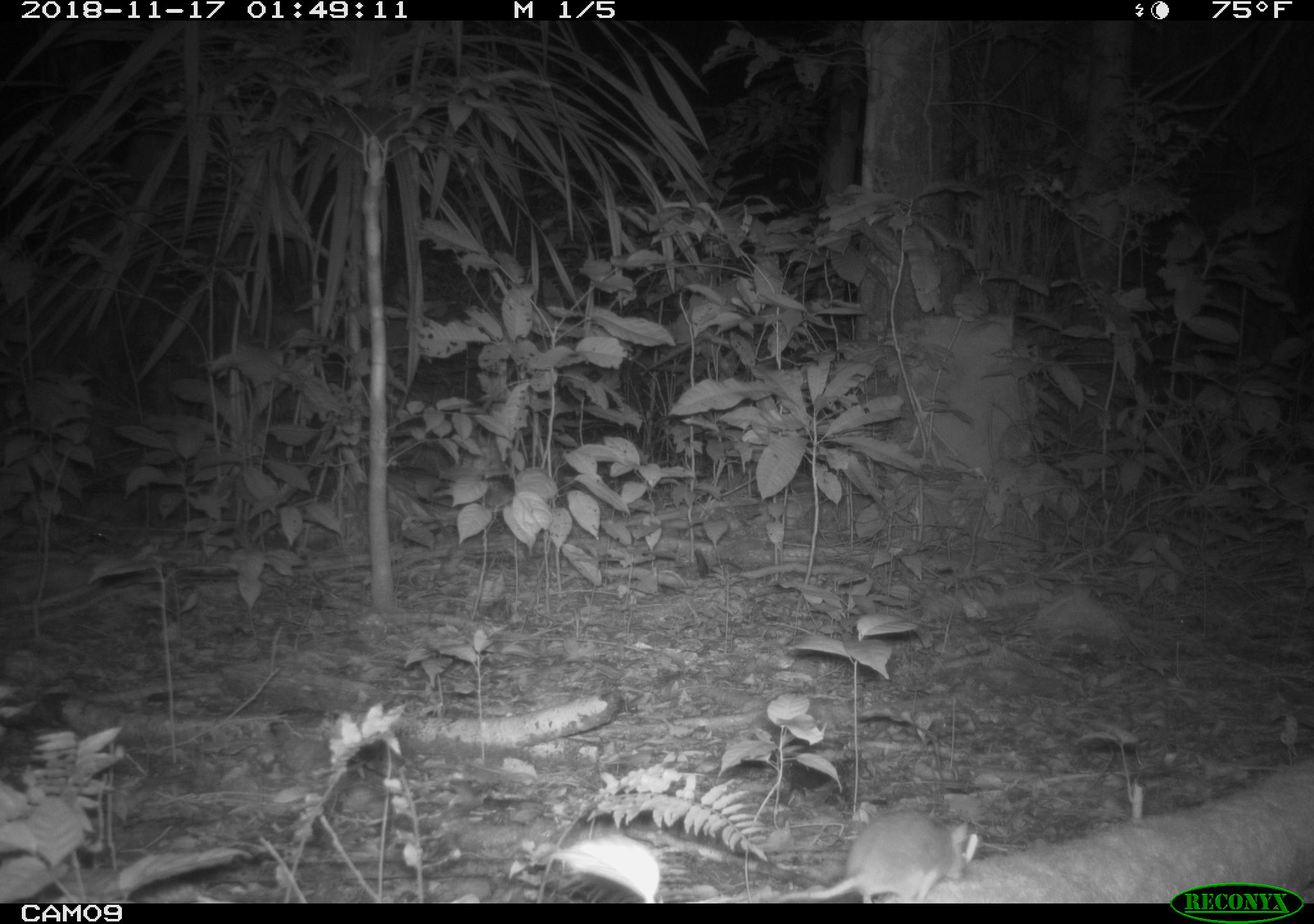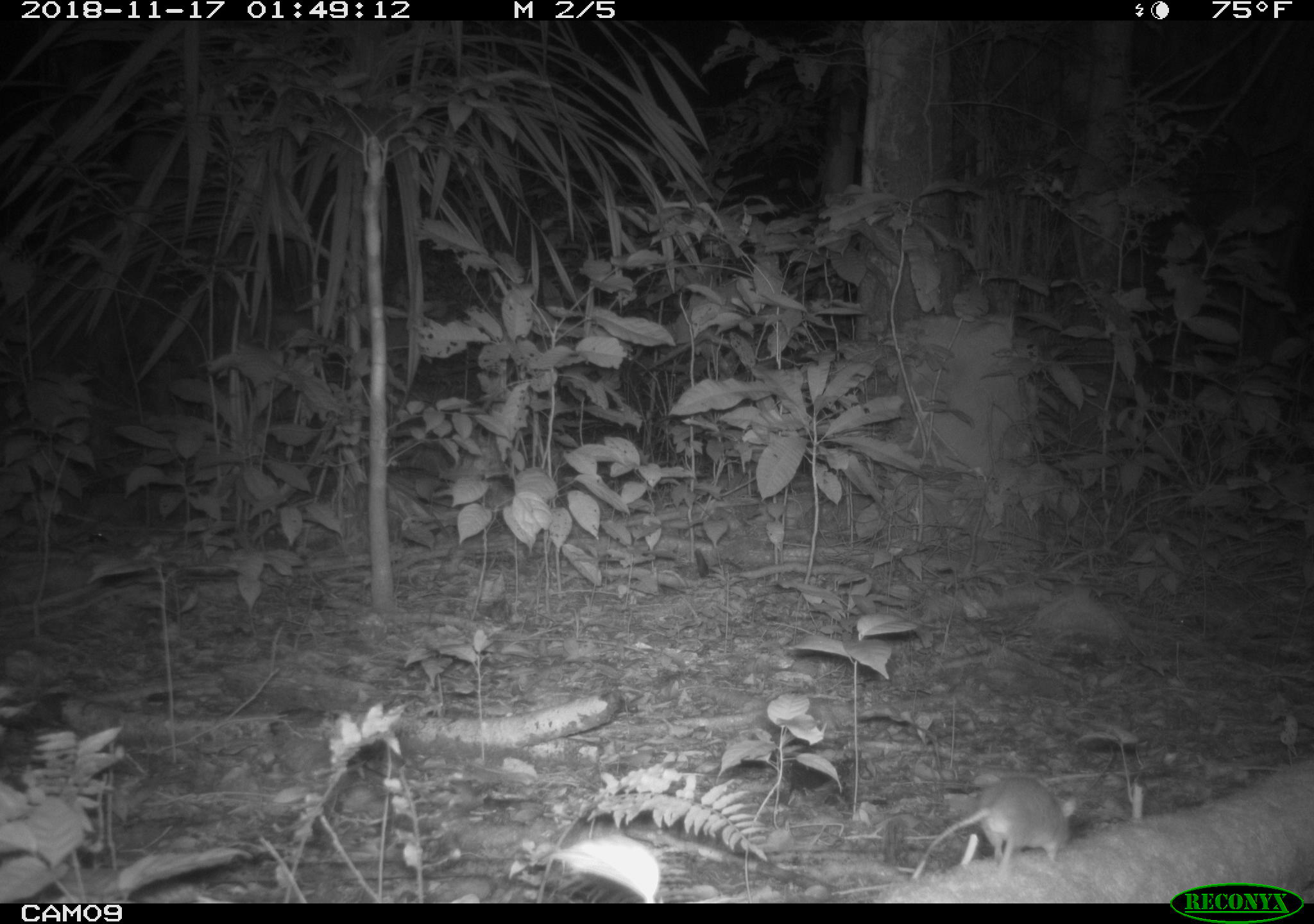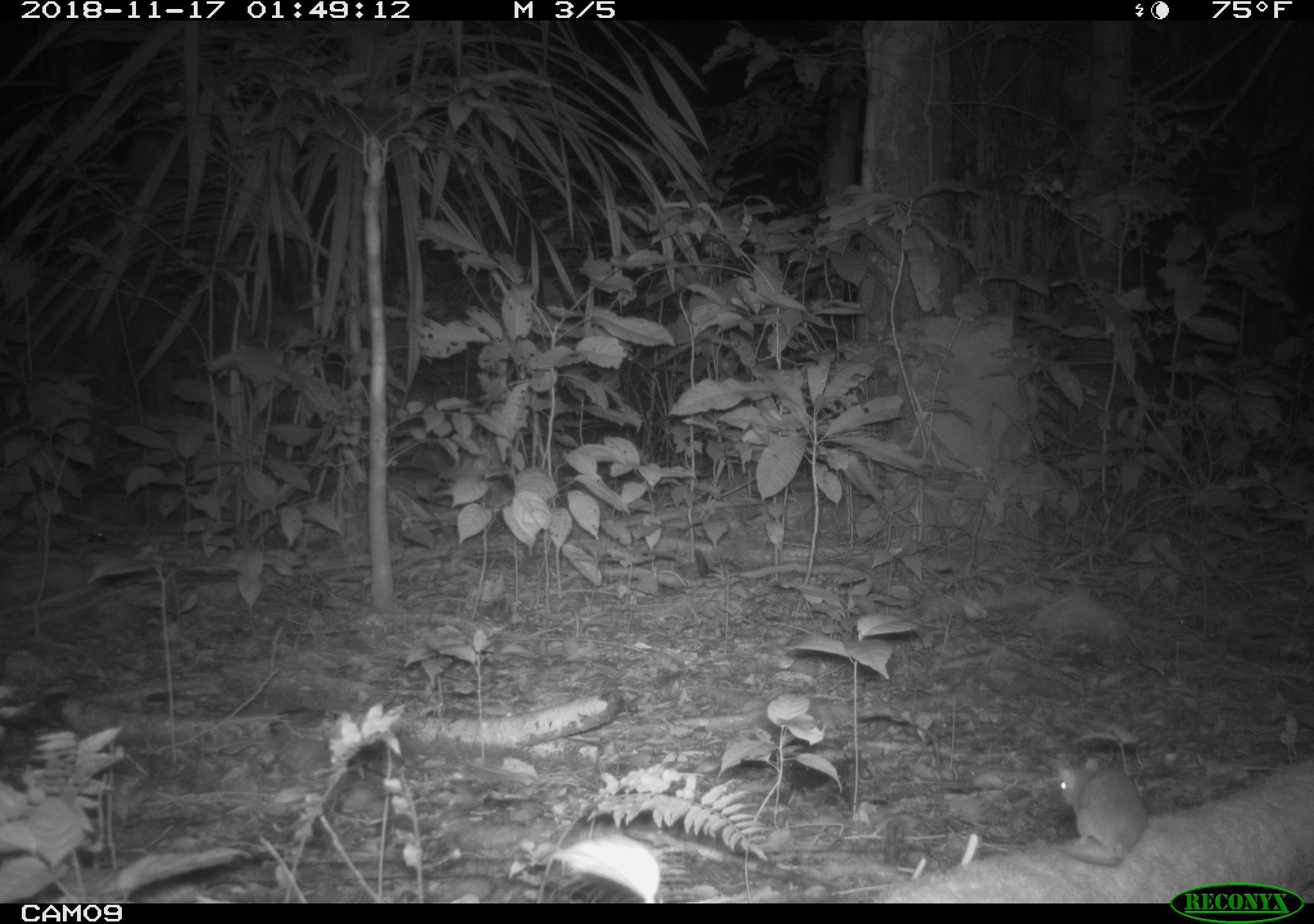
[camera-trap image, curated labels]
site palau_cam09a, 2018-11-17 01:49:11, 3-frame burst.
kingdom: Animalia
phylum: Chordata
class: Mammalia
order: Rodentia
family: Muridae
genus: Rattus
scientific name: Rattus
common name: rat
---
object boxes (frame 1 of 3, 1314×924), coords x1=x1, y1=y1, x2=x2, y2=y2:
rat: x1=760, y1=806, x2=980, y2=905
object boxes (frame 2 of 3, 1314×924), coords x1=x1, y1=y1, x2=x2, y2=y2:
rat: x1=898, y1=776, x2=1070, y2=878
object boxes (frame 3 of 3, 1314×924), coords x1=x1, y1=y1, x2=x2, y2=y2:
rat: x1=1049, y1=746, x2=1160, y2=879